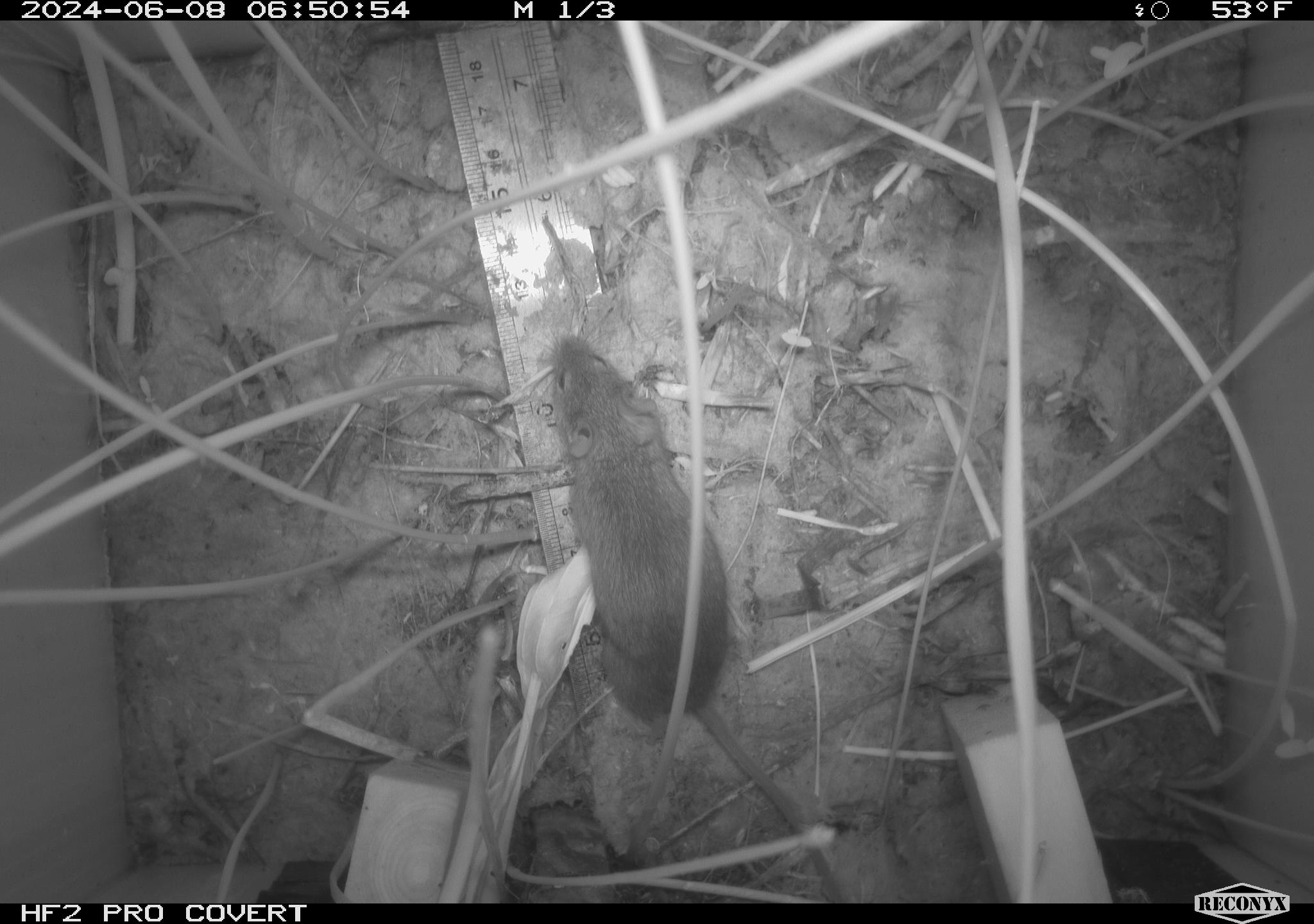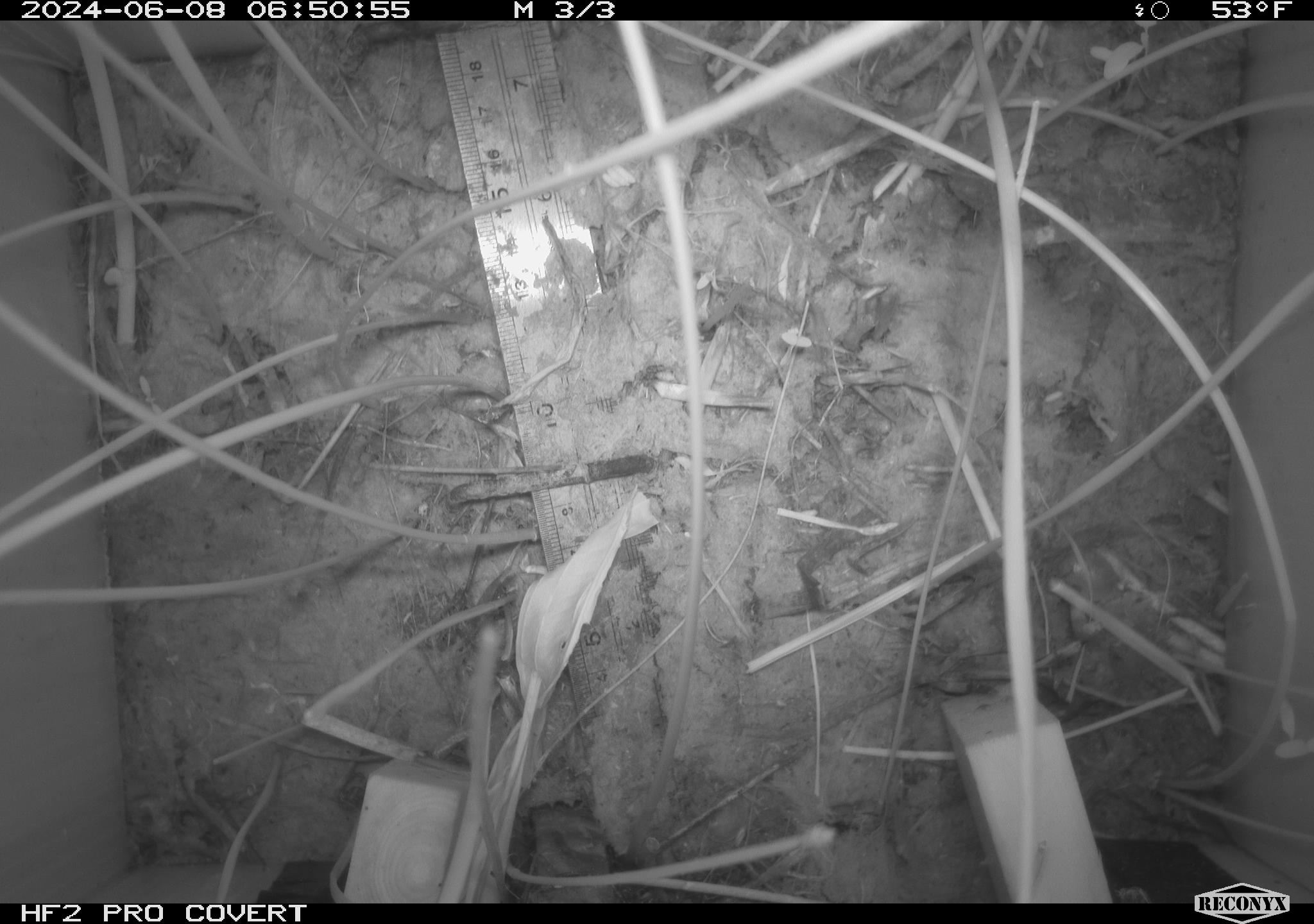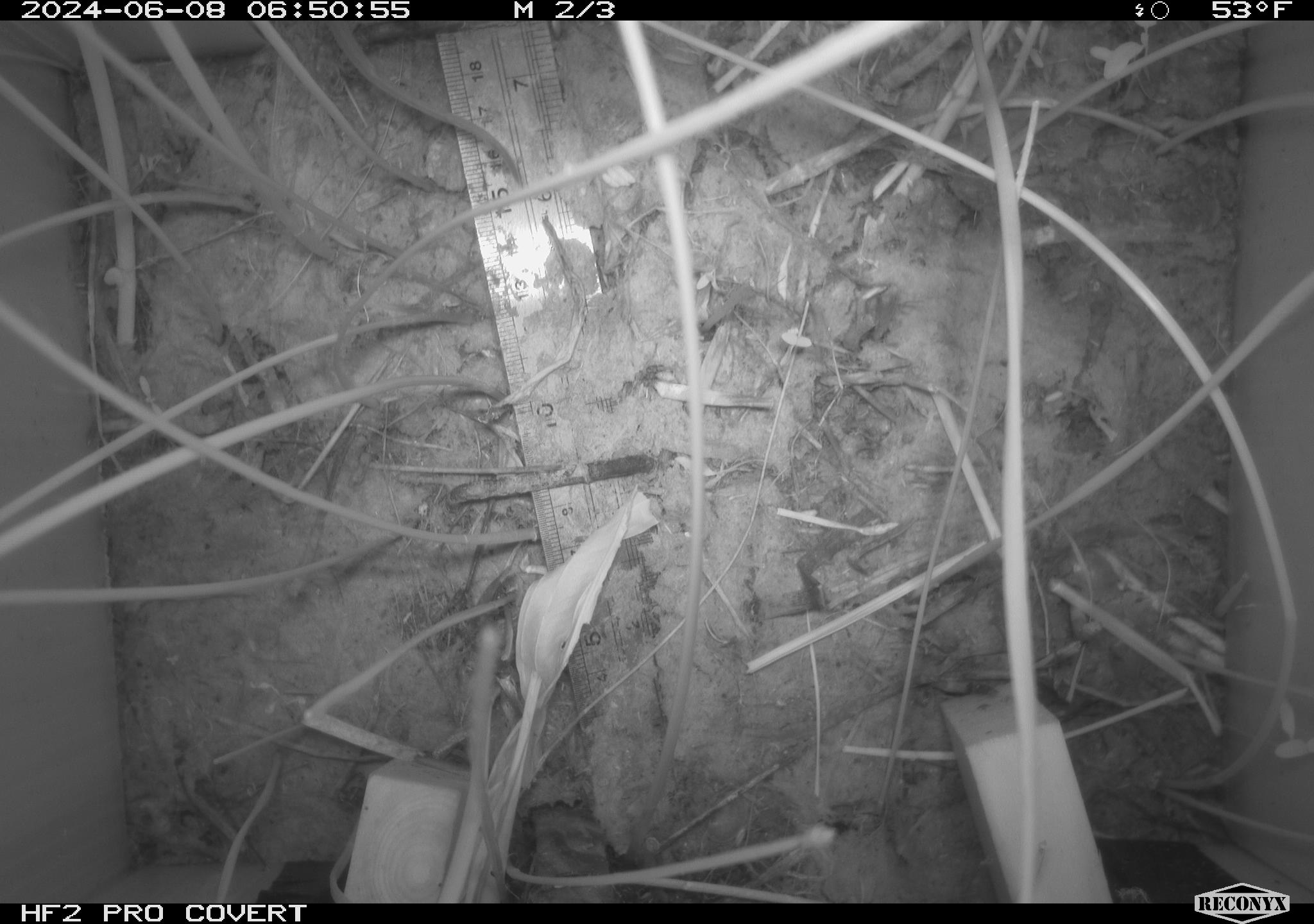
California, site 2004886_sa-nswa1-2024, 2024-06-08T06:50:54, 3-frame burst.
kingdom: Animalia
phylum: Chordata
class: Mammalia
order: Rodentia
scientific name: Rodentia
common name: rodent